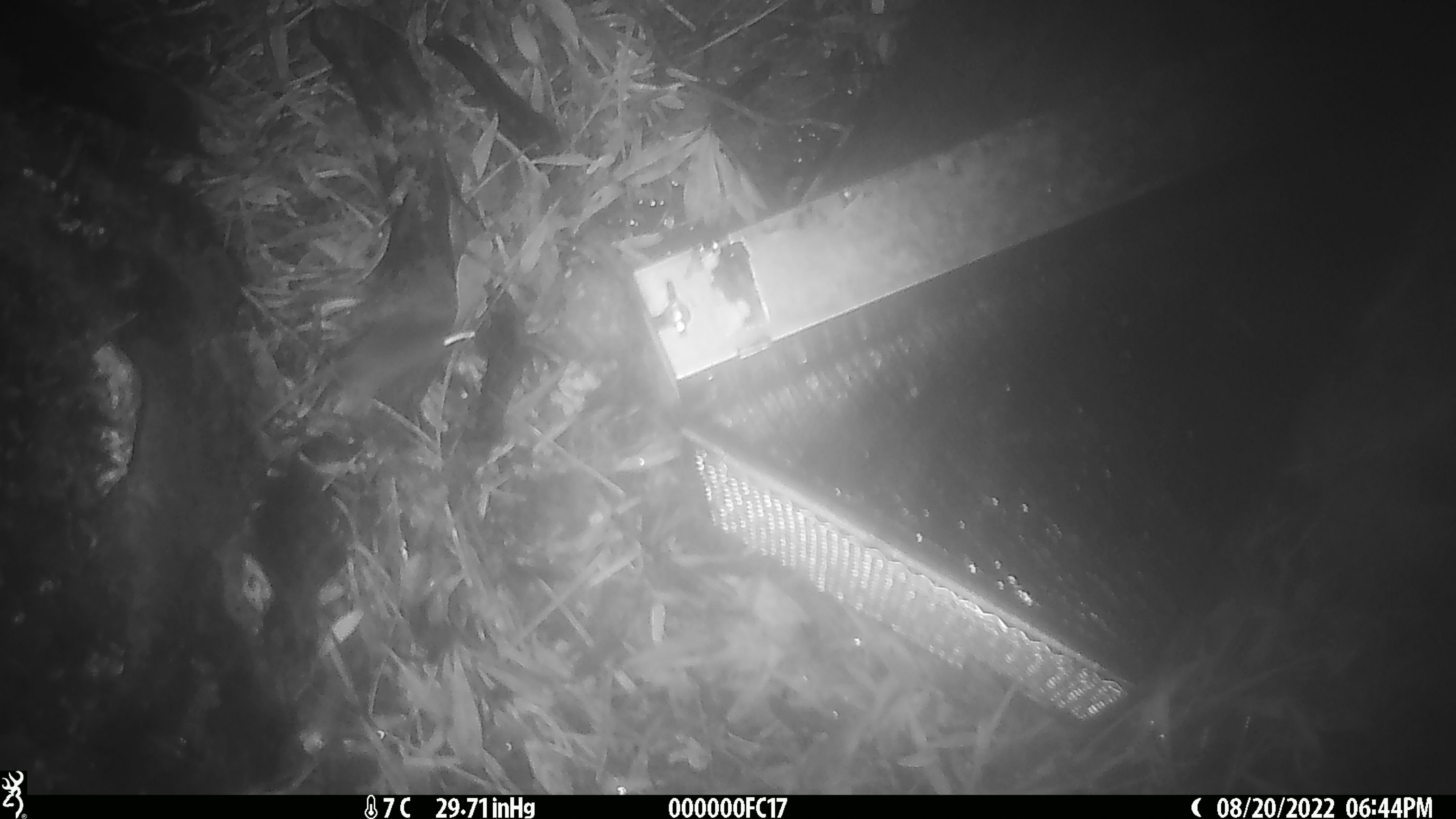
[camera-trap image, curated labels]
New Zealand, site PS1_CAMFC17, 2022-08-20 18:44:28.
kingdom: Animalia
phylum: Chordata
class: Mammalia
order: Rodentia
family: Muridae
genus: Mus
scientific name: Mus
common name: mouse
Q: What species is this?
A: Mouse (Mus).